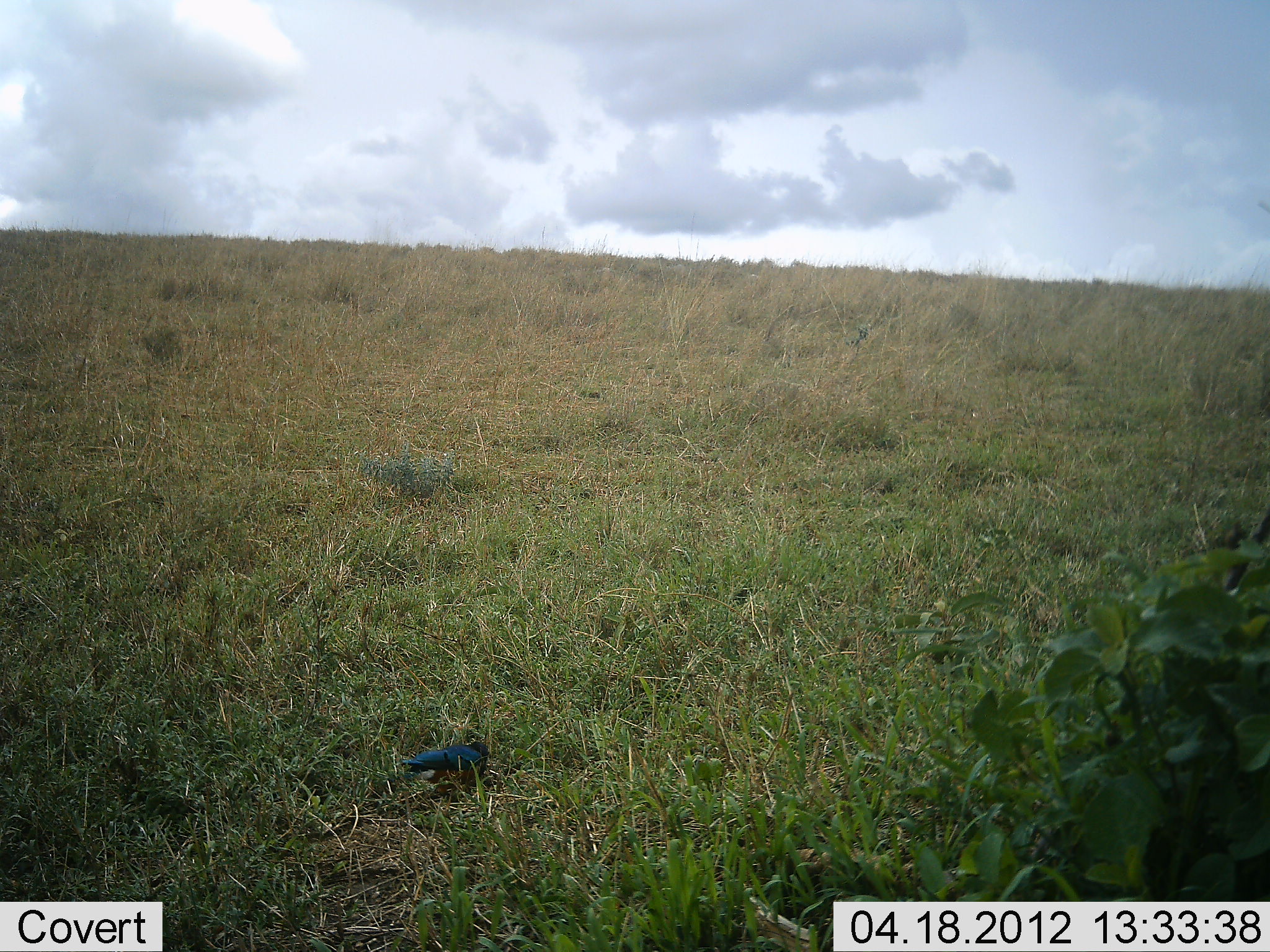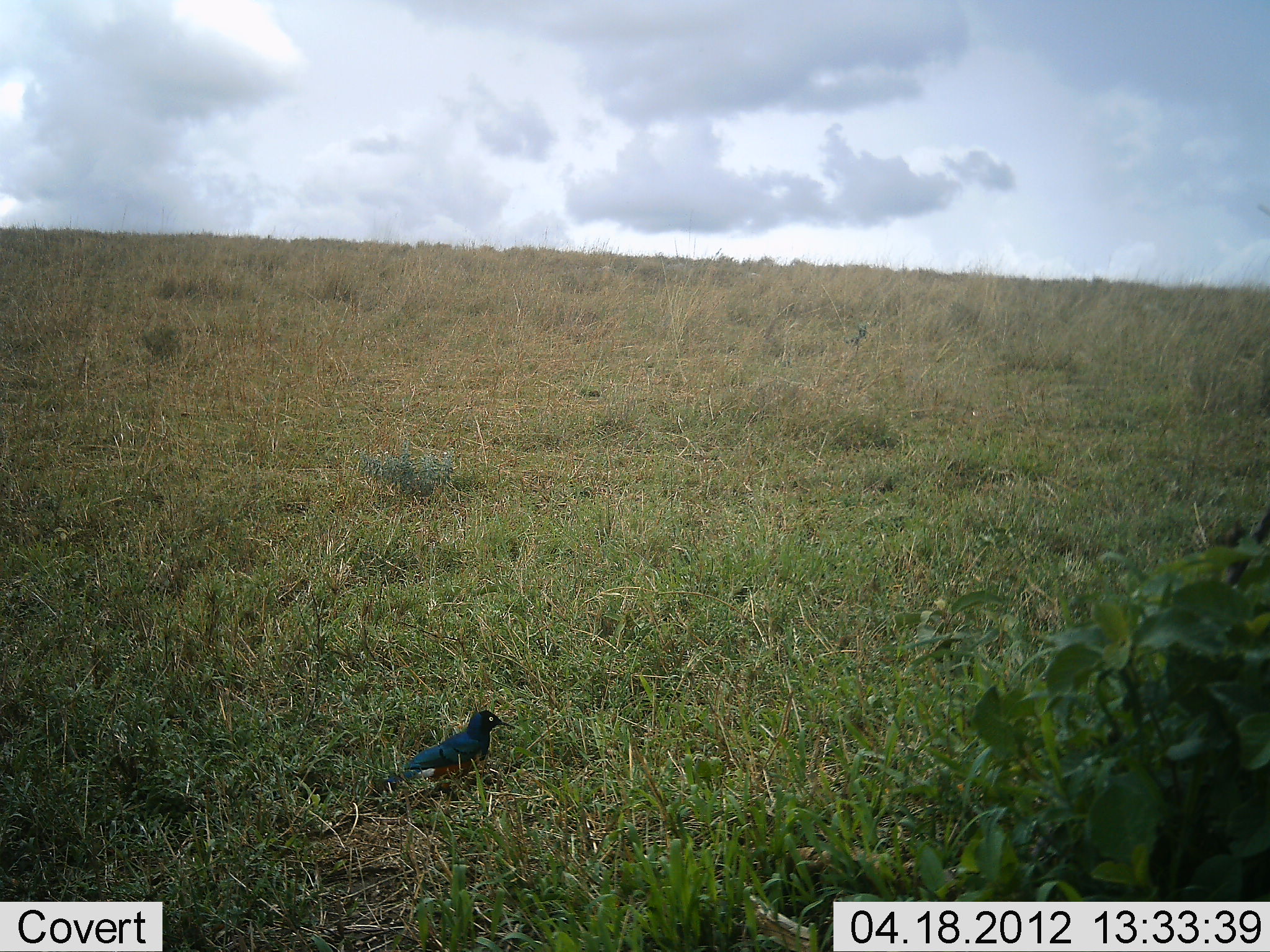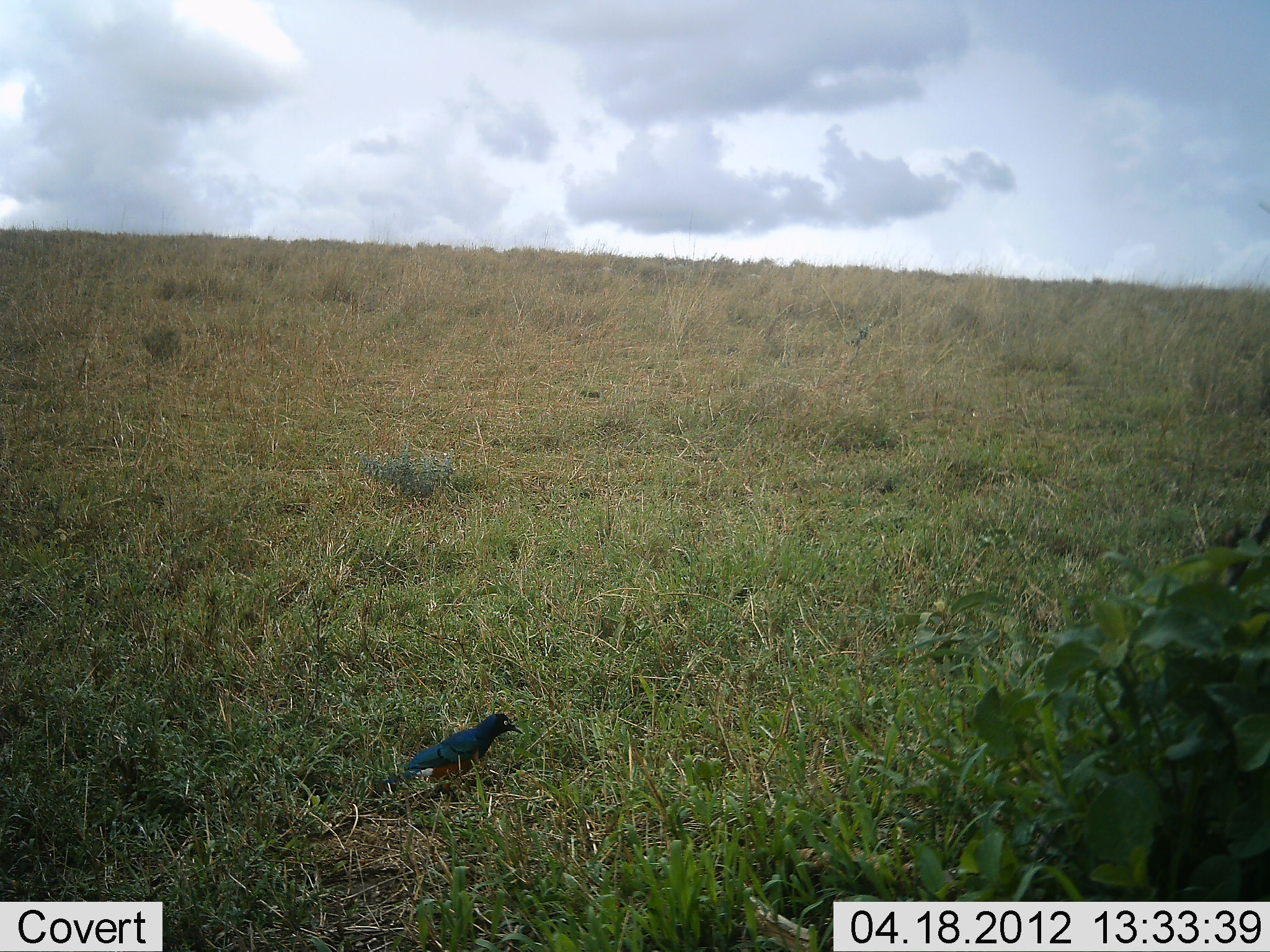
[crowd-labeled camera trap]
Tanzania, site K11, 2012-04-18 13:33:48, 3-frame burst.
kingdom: Animalia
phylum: Chordata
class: Aves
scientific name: Aves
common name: bird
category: otherbird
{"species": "otherbird (bird) (Aves)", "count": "1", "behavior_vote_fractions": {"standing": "79%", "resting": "0%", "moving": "4%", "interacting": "0%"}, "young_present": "0%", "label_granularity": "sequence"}